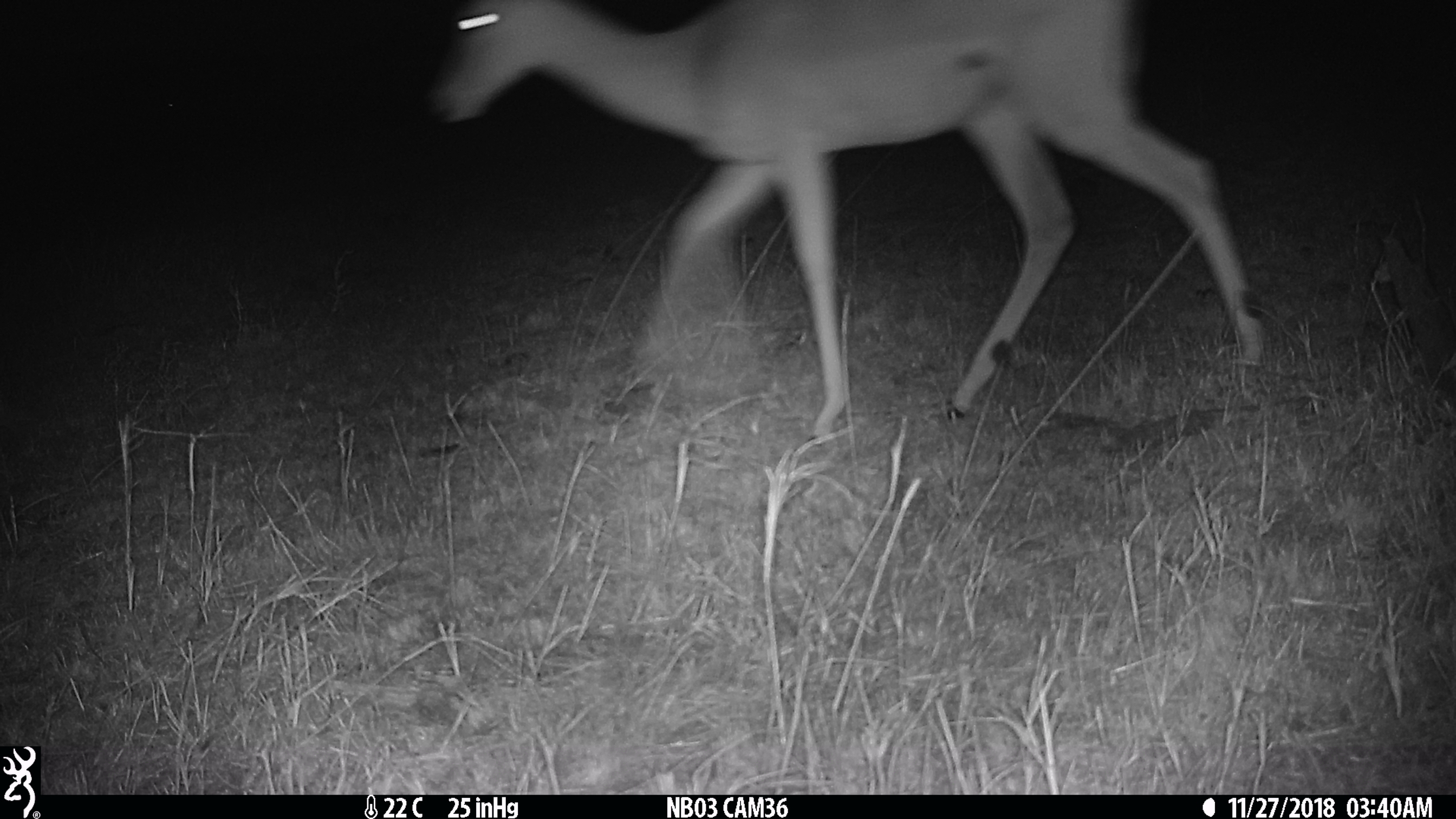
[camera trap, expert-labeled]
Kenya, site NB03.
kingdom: Animalia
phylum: Chordata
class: Mammalia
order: Artiodactyla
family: Bovidae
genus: Aepyceros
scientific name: Aepyceros melampus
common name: impala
Impala (Aepyceros melampus).